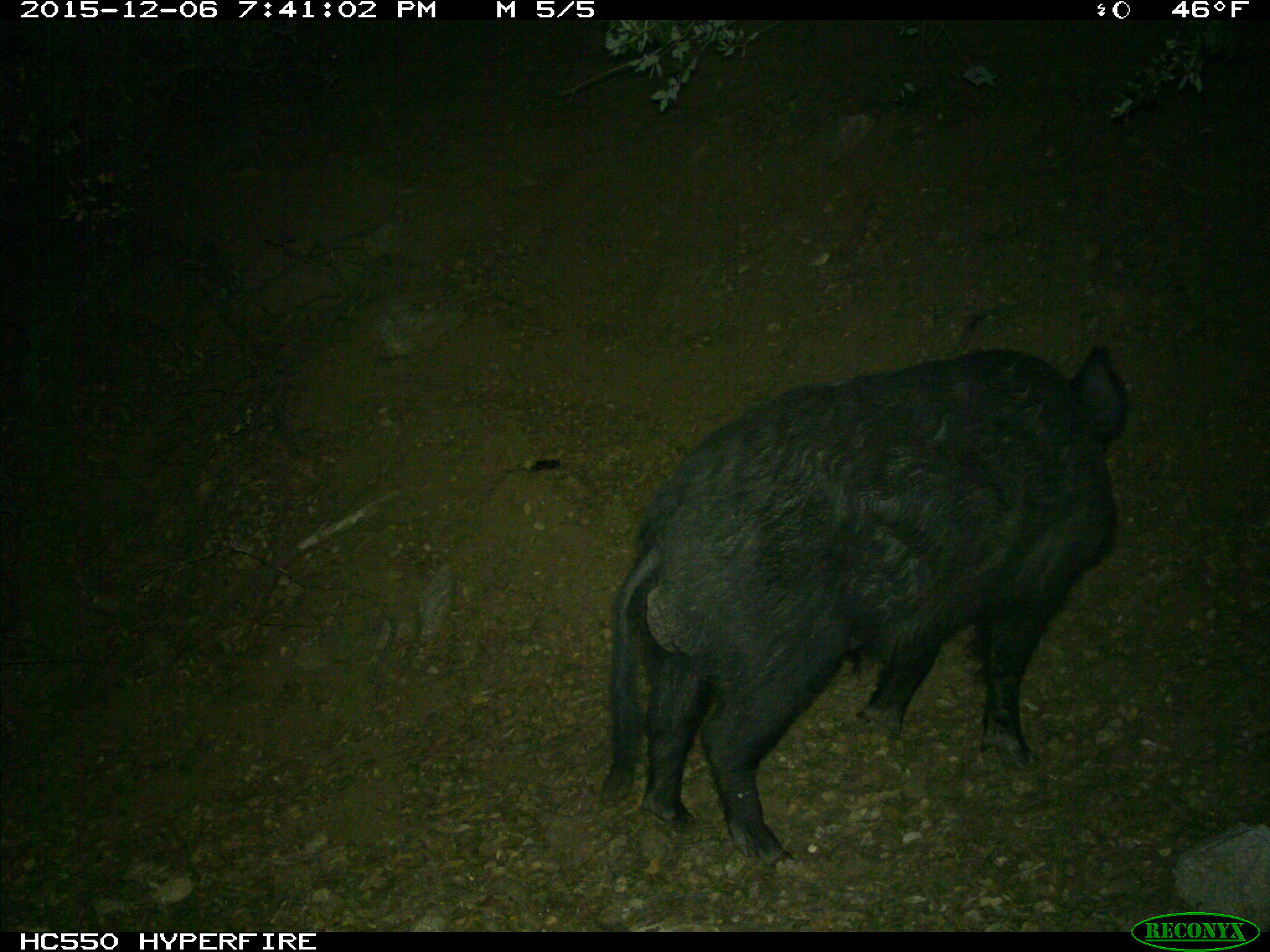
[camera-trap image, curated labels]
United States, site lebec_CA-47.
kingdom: Animalia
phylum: Chordata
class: Mammalia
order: Artiodactyla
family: Suidae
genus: Sus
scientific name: Sus scrofa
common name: wild boar